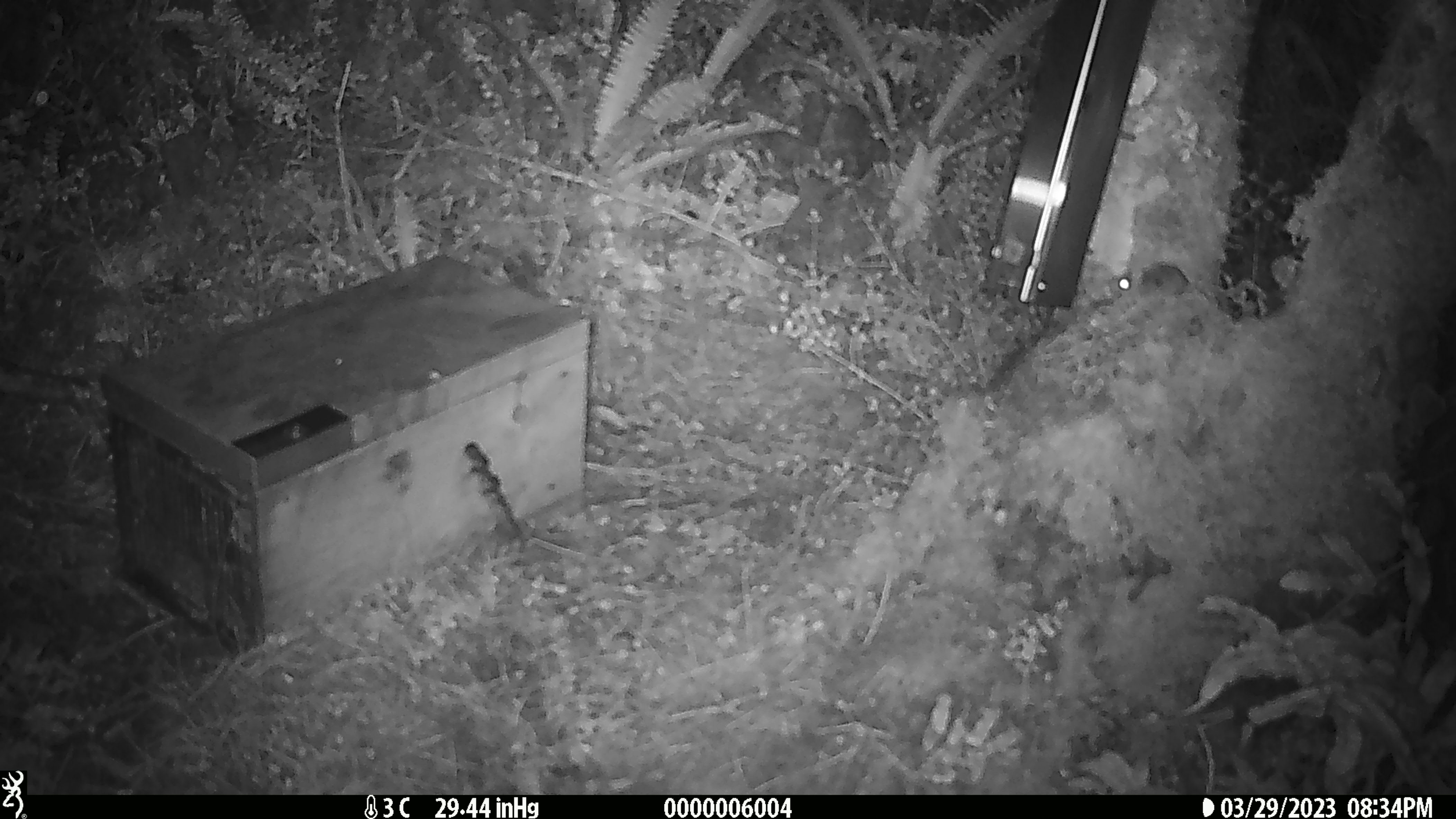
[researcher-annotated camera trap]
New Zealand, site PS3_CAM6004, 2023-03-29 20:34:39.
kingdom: Animalia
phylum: Chordata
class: Mammalia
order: Rodentia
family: Muridae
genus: Mus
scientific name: Mus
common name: mouse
Mouse (Mus).